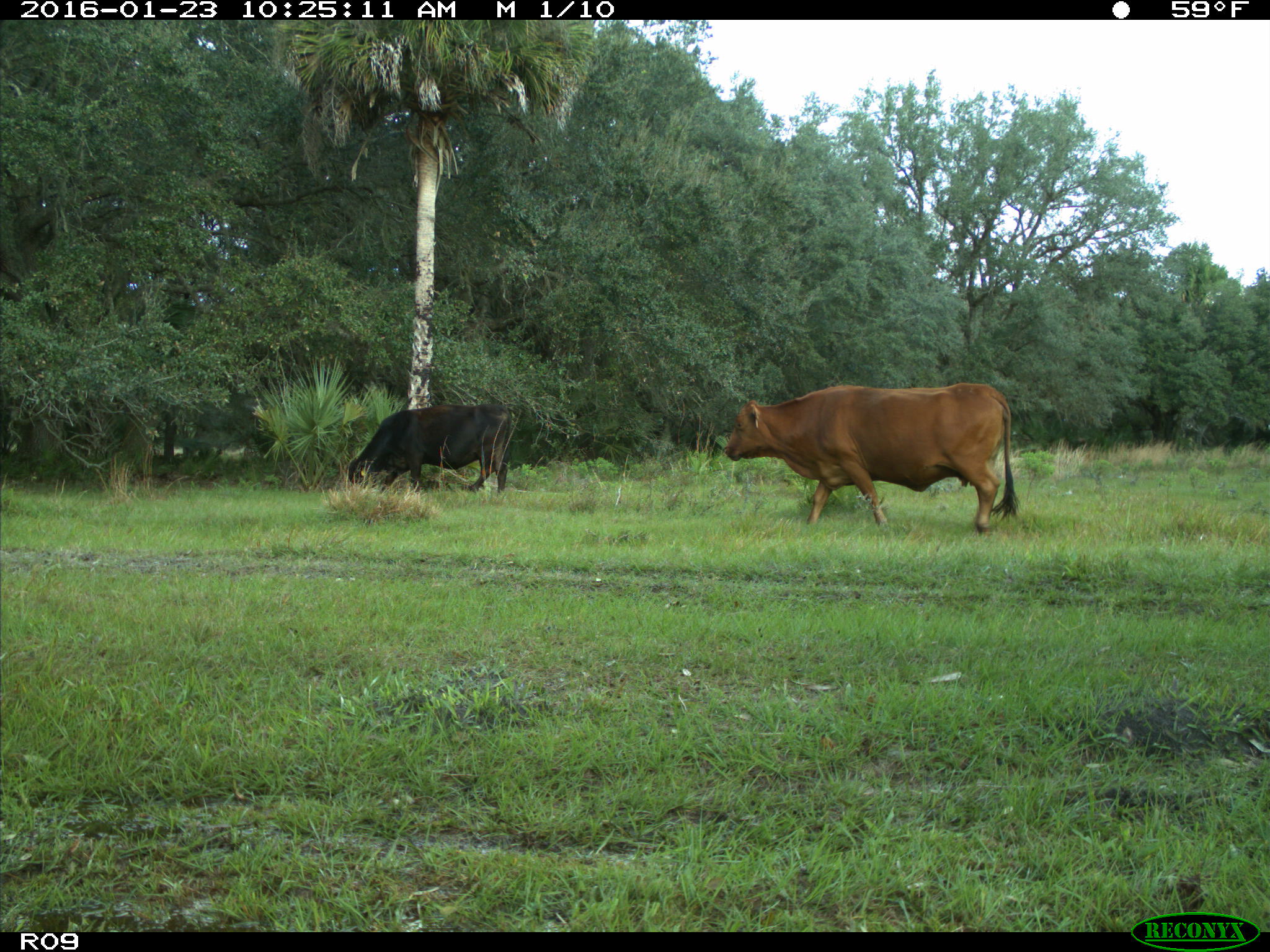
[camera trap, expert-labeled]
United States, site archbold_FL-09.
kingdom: Animalia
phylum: Chordata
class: Mammalia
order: Artiodactyla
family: Bovidae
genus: Bos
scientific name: Bos taurus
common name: domestic cow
Bos taurus (domestic cow).